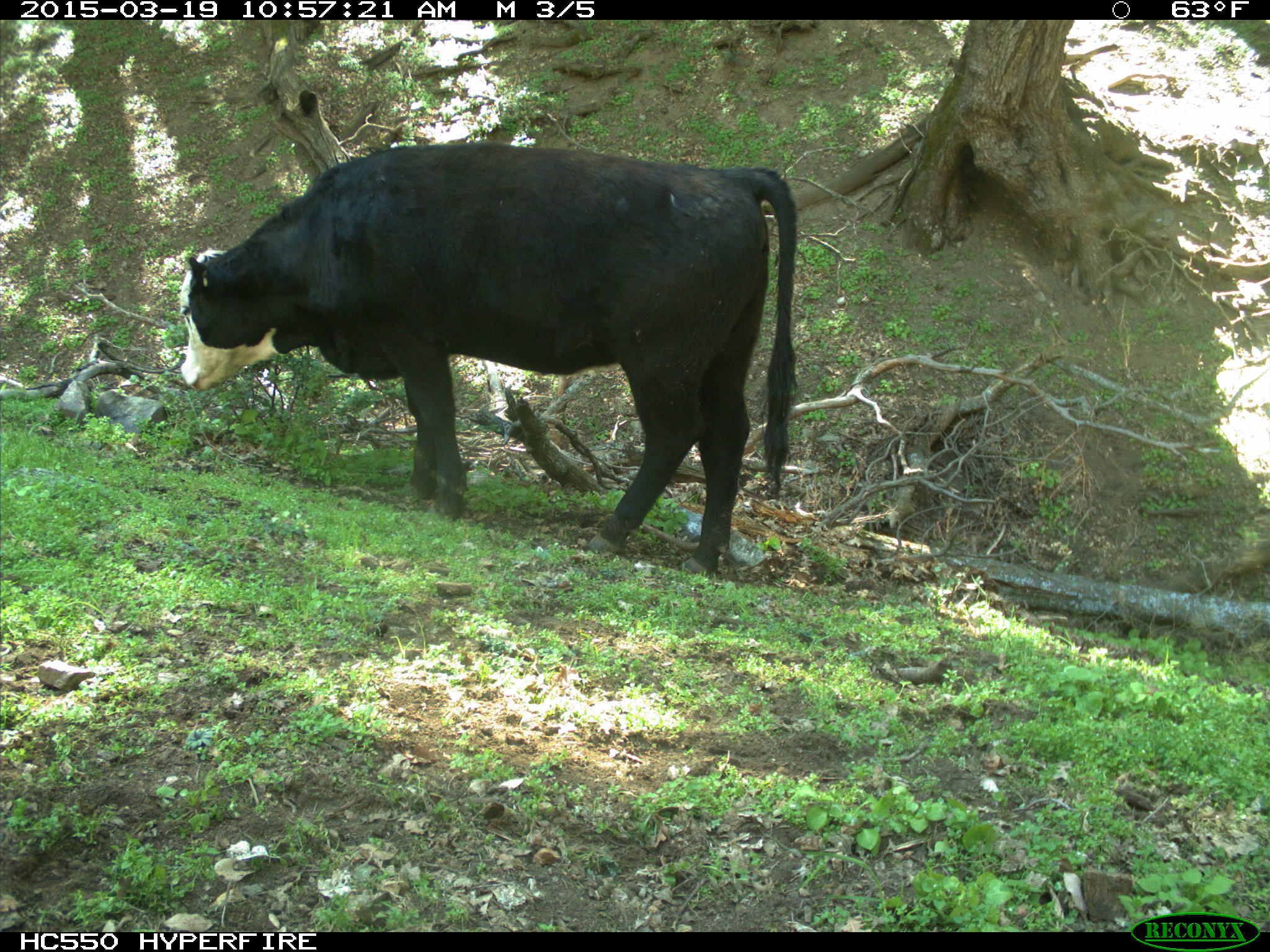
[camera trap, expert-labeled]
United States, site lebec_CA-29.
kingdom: Animalia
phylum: Chordata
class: Mammalia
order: Artiodactyla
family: Bovidae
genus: Bos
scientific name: Bos taurus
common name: domestic cow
Bos taurus (domestic cow).